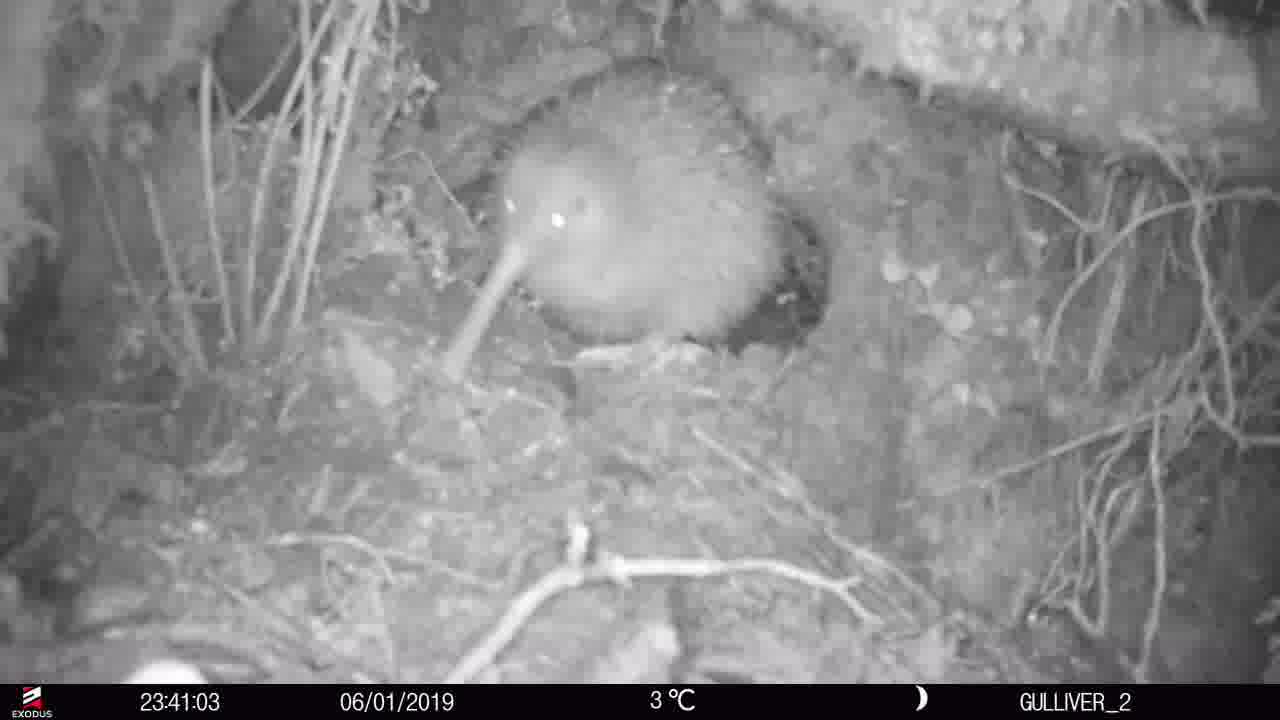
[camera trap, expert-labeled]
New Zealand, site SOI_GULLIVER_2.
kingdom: Animalia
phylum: Chordata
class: Aves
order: Apterygiformes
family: Apterygidae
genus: Apteryx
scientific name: Apteryx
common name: kiwi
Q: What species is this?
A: Kiwi (Apteryx).